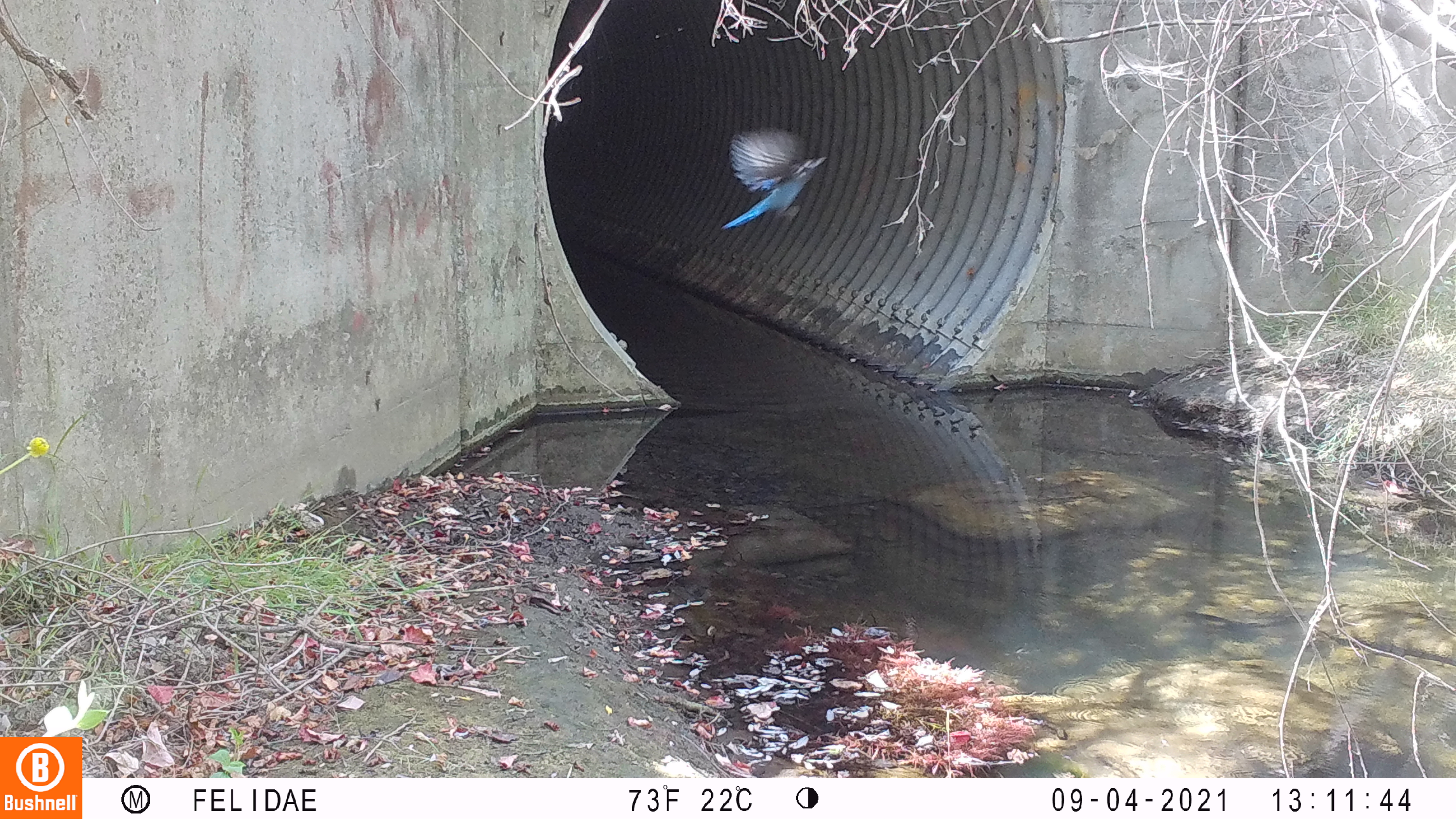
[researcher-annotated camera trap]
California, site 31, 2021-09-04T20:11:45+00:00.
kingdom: Animalia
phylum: Chordata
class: Aves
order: Passeriformes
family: Corvidae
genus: Cyanocitta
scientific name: Cyanocitta stelleri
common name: steller's jay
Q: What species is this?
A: Steller's jay (Cyanocitta stelleri).